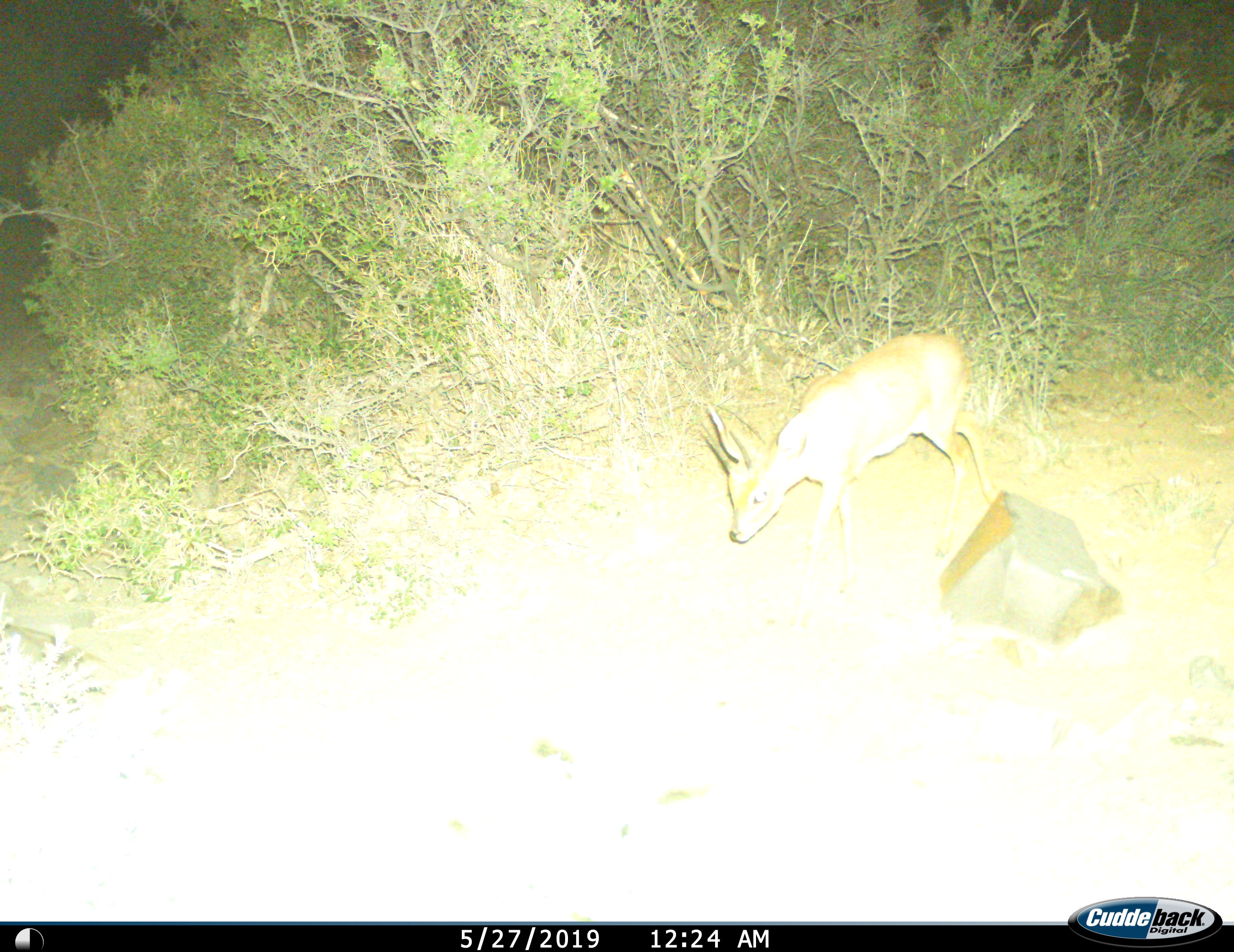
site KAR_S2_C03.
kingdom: Animalia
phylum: Chordata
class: Mammalia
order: Artiodactyla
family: Bovidae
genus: Raphicerus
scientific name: Raphicerus campestris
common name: steenbok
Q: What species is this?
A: Steenbok (Raphicerus campestris).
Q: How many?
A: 1.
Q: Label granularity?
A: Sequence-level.